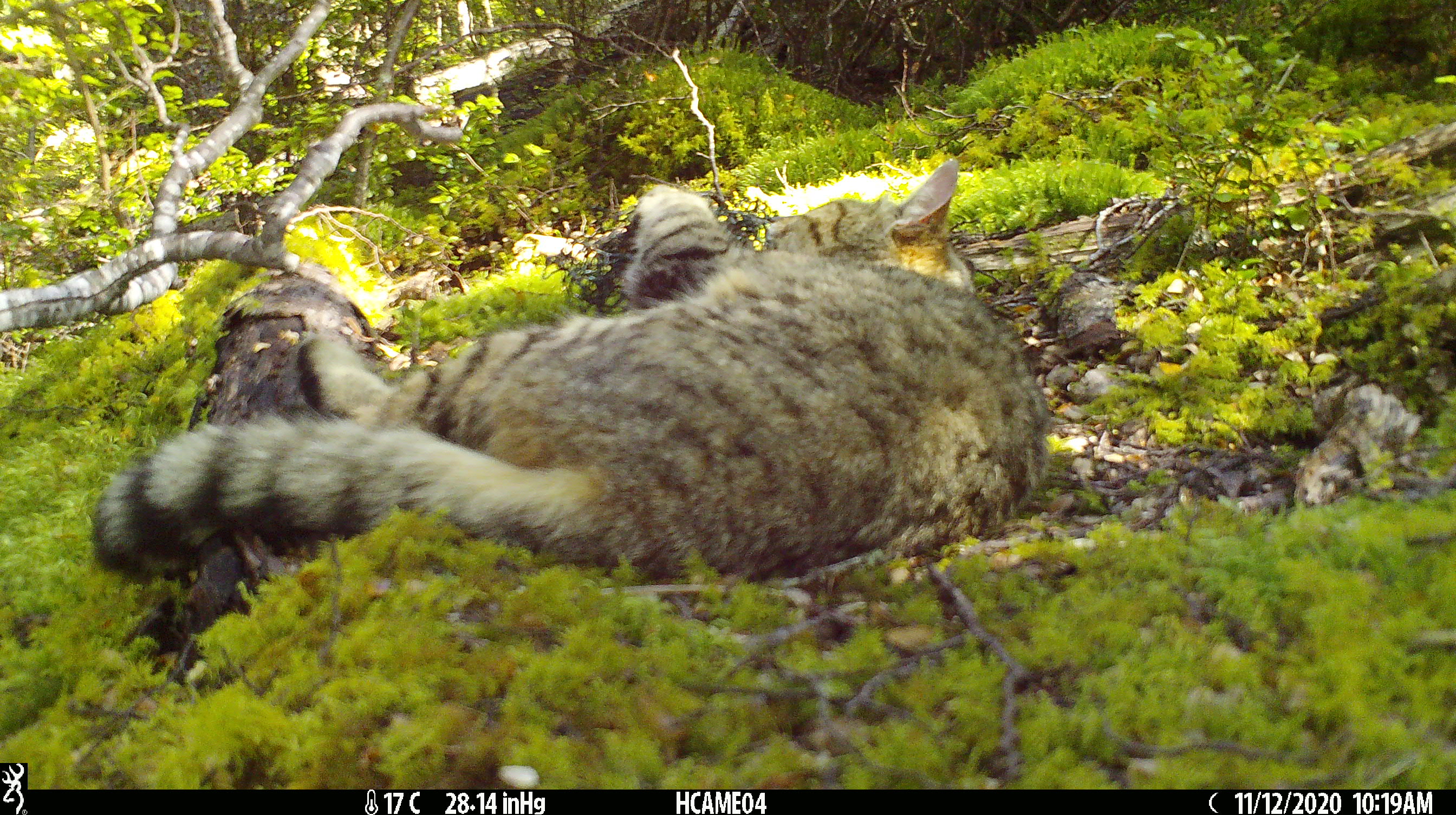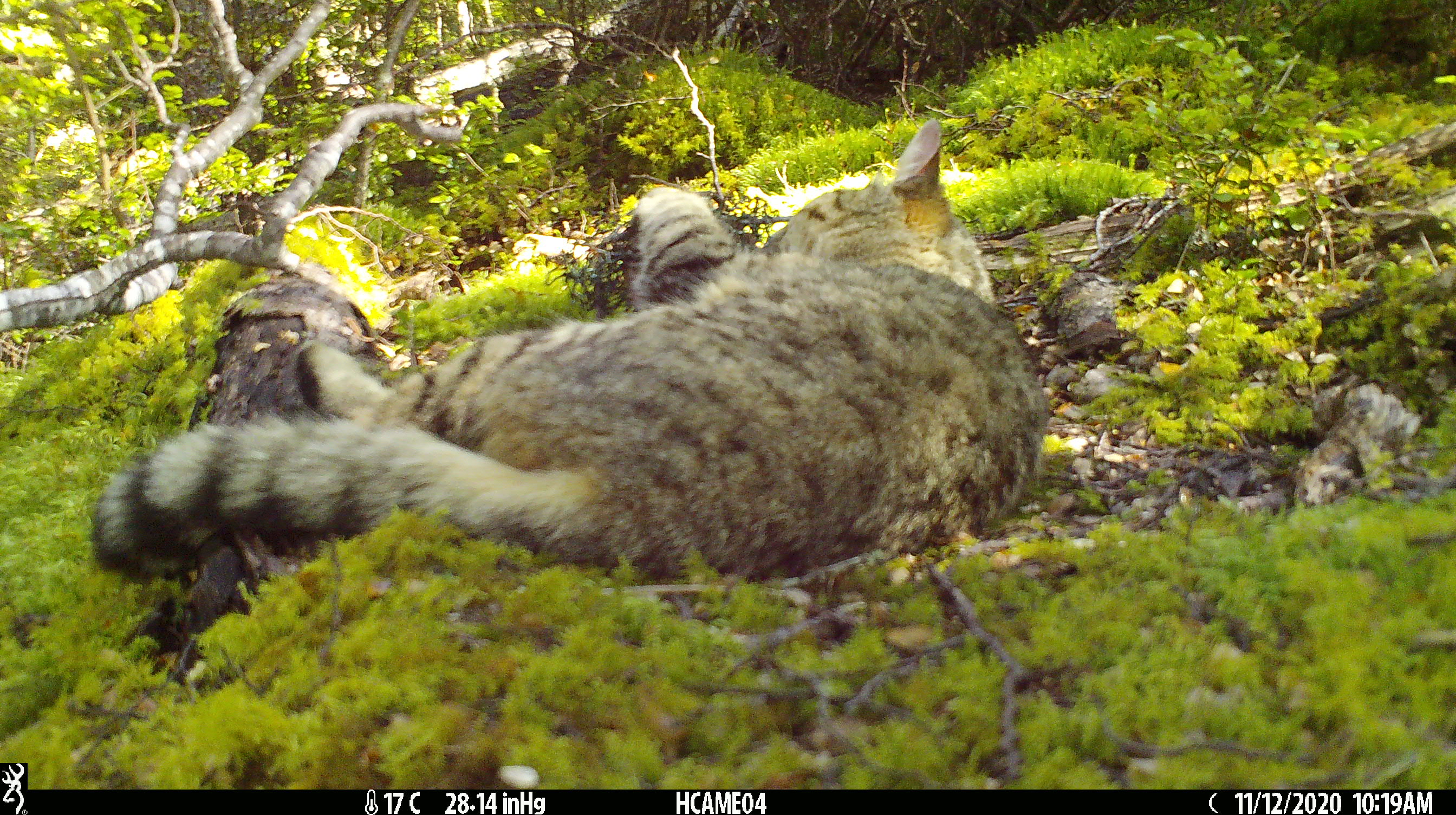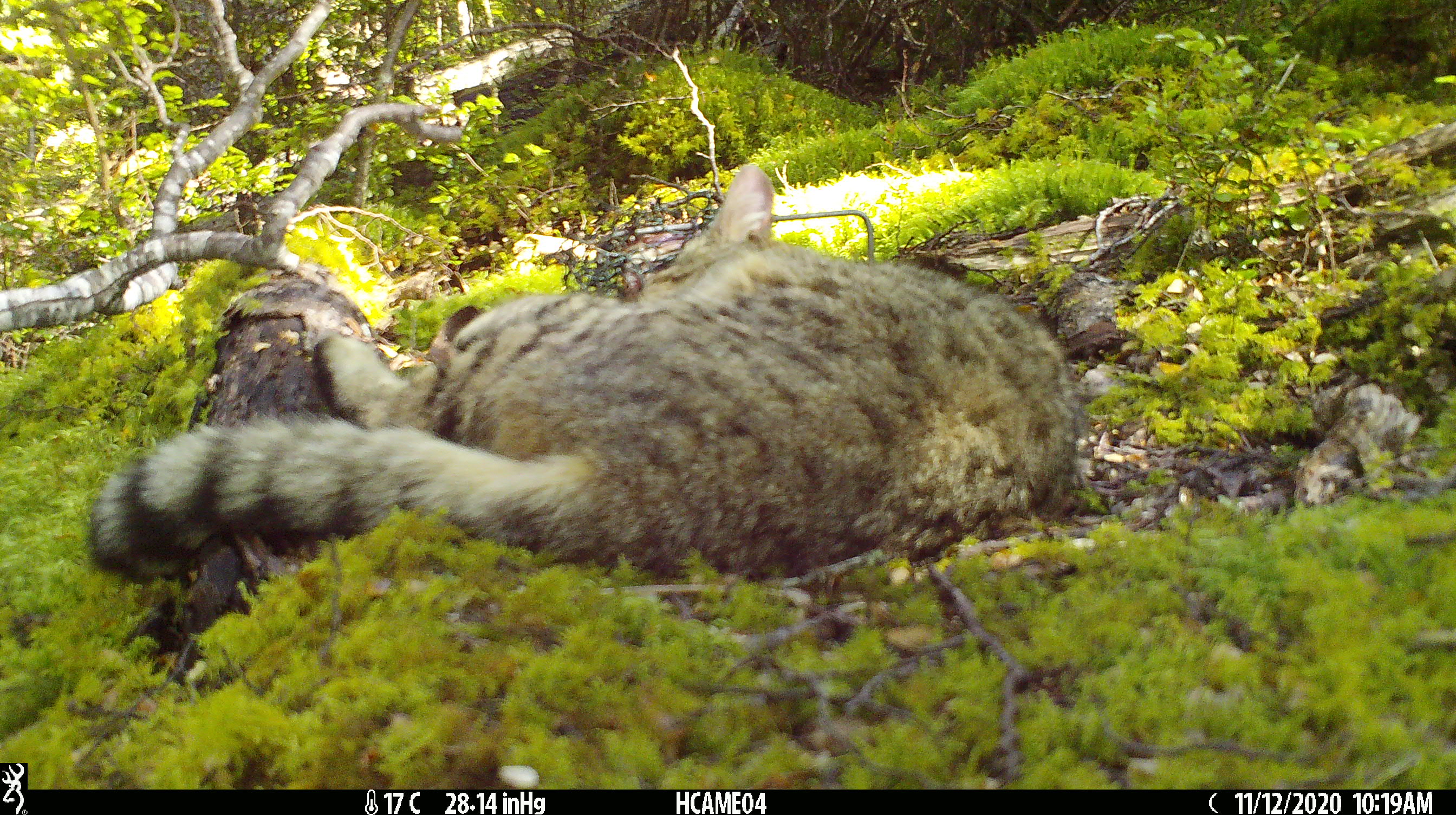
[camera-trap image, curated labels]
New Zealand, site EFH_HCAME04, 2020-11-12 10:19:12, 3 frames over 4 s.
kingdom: Animalia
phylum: Chordata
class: Mammalia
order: Carnivora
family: Felidae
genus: Felis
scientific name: Felis catus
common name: domestic cat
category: cat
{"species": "cat (domestic cat) (Felis catus)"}